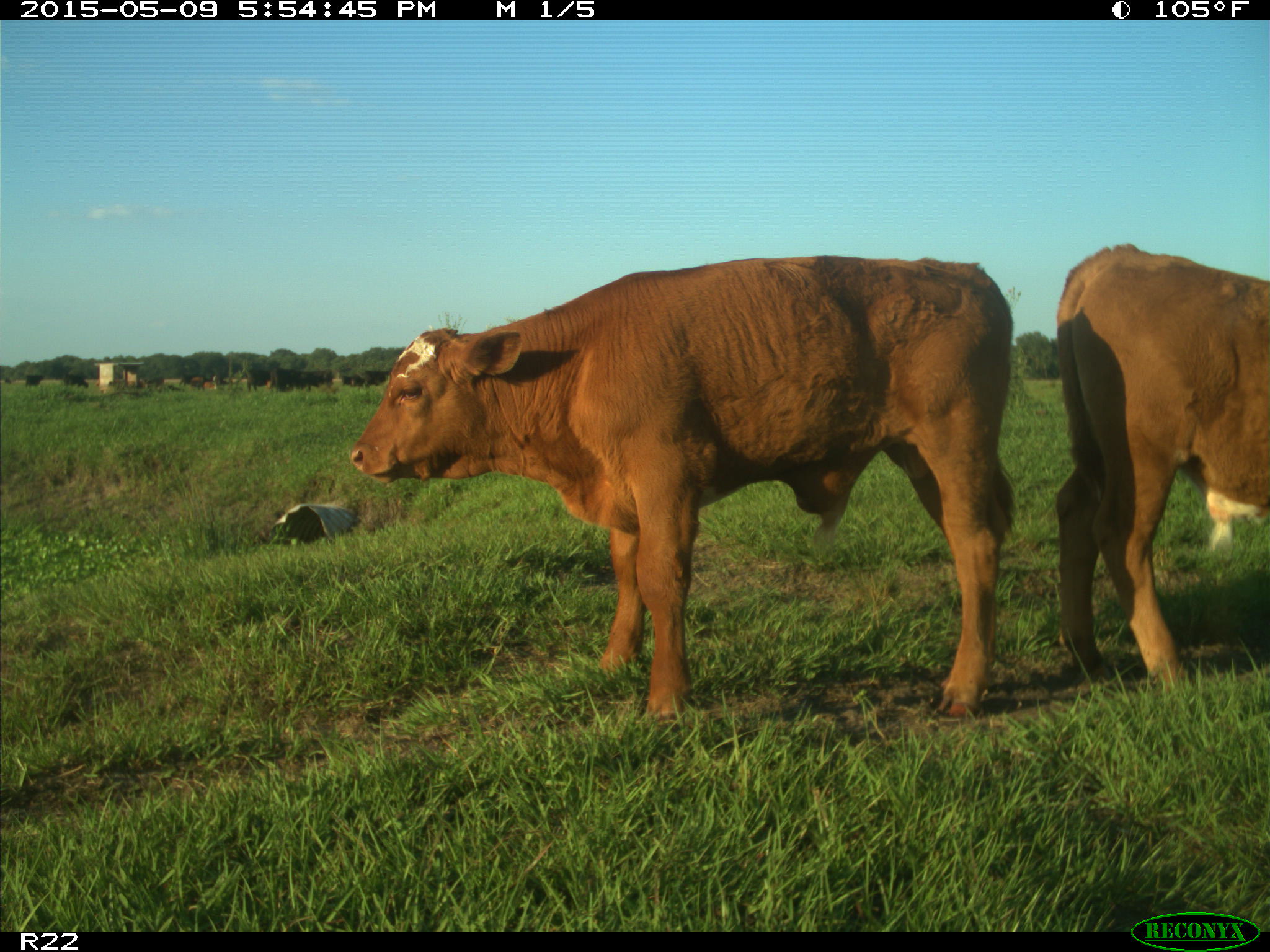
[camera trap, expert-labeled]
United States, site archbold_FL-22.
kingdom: Animalia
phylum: Chordata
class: Mammalia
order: Artiodactyla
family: Bovidae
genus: Bos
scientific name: Bos taurus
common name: domestic cow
Bos taurus (domestic cow).